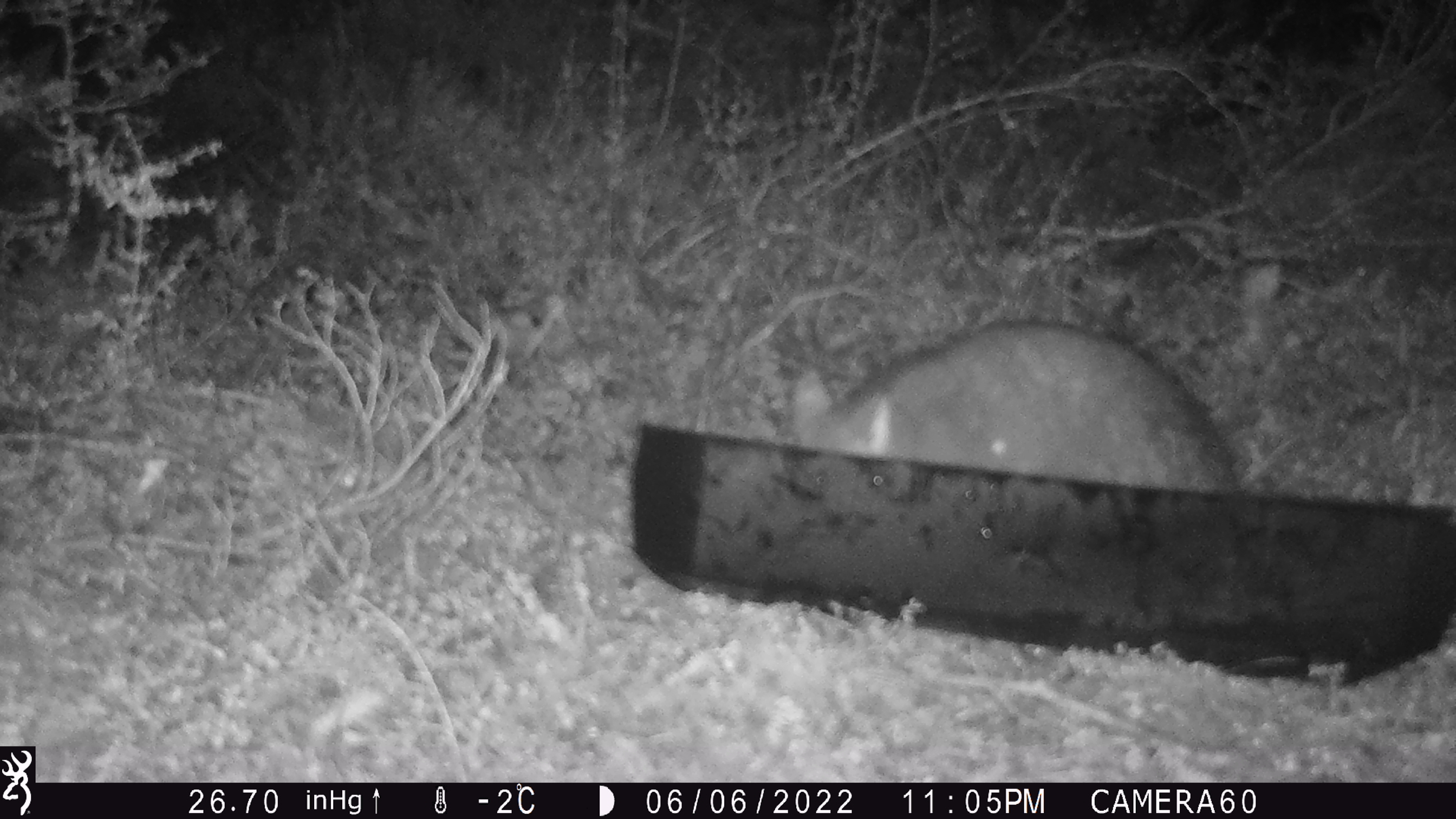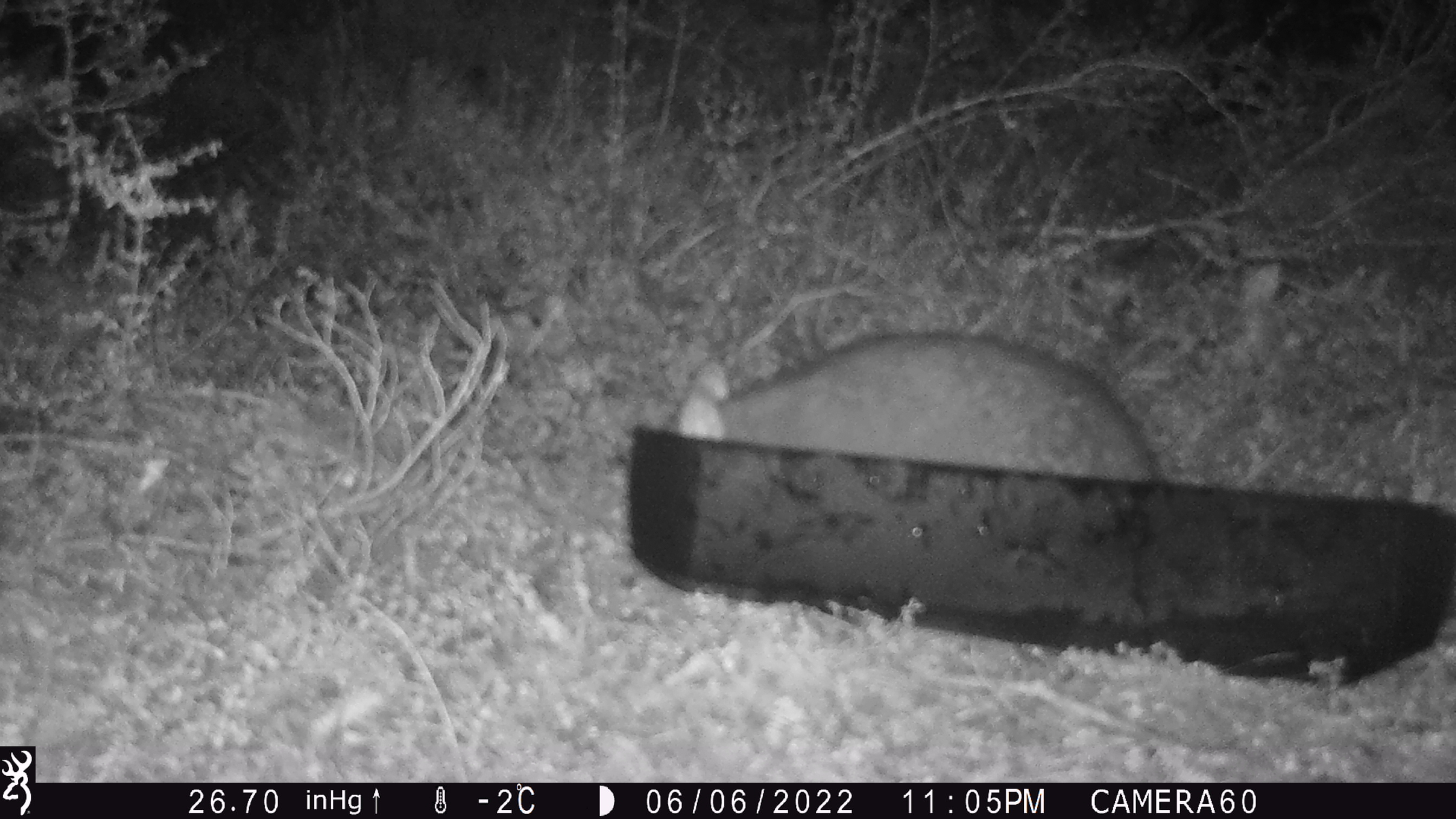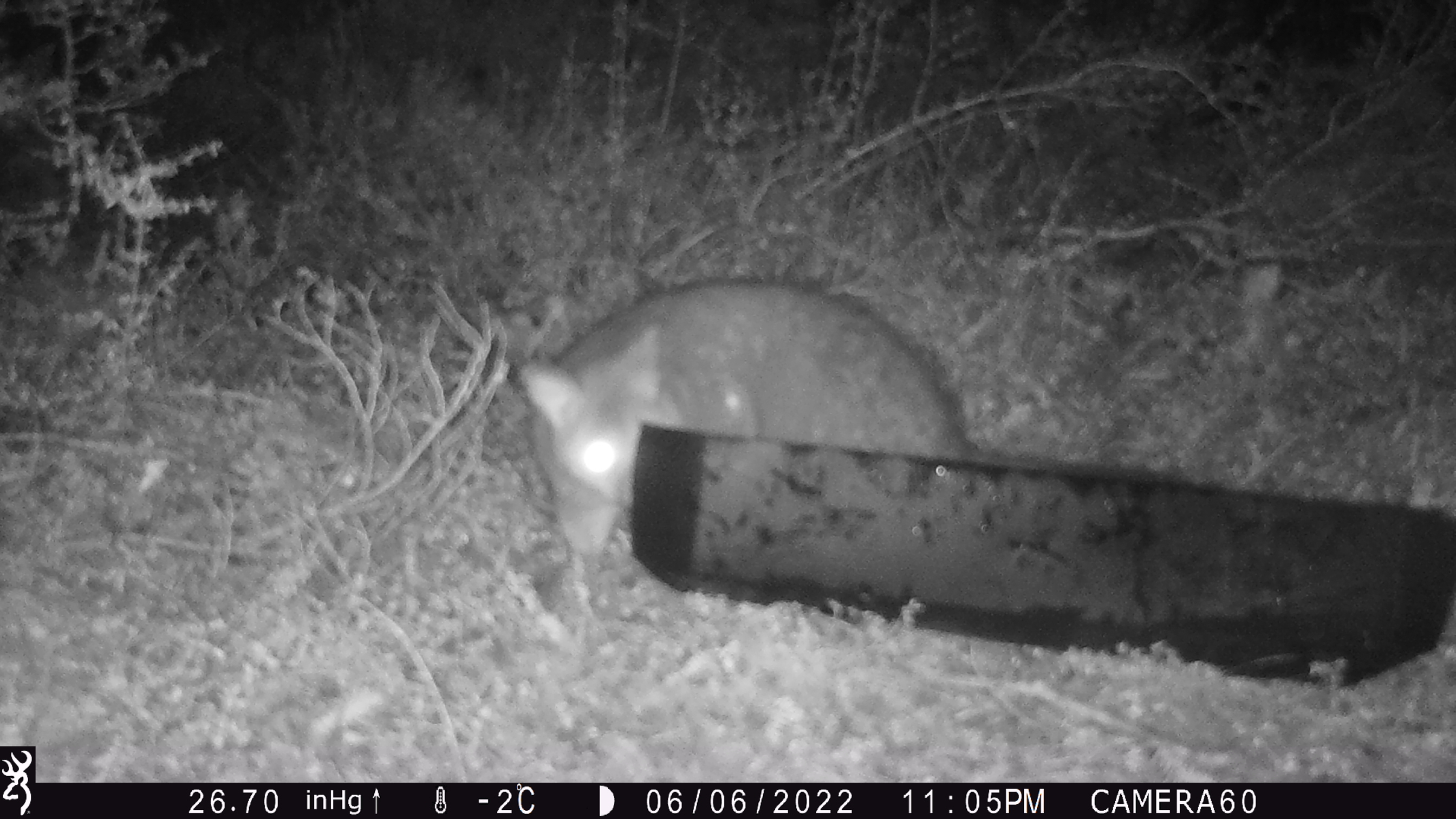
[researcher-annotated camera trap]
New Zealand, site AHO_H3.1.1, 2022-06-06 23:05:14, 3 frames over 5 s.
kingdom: Animalia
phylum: Chordata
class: Mammalia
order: Diprotodontia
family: Phalangeridae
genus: Trichosurus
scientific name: Trichosurus vulpecula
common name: common brushtail possum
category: possum